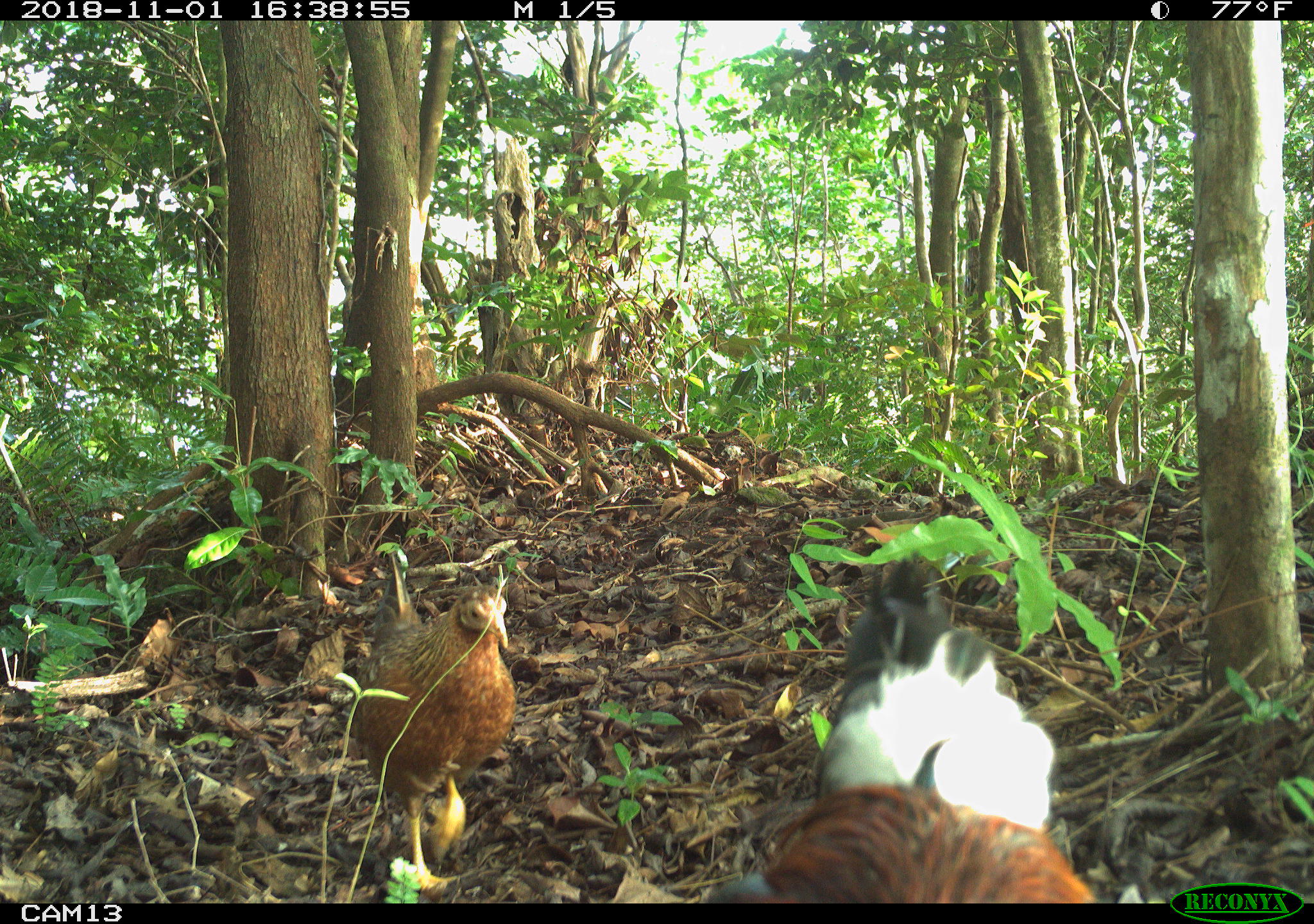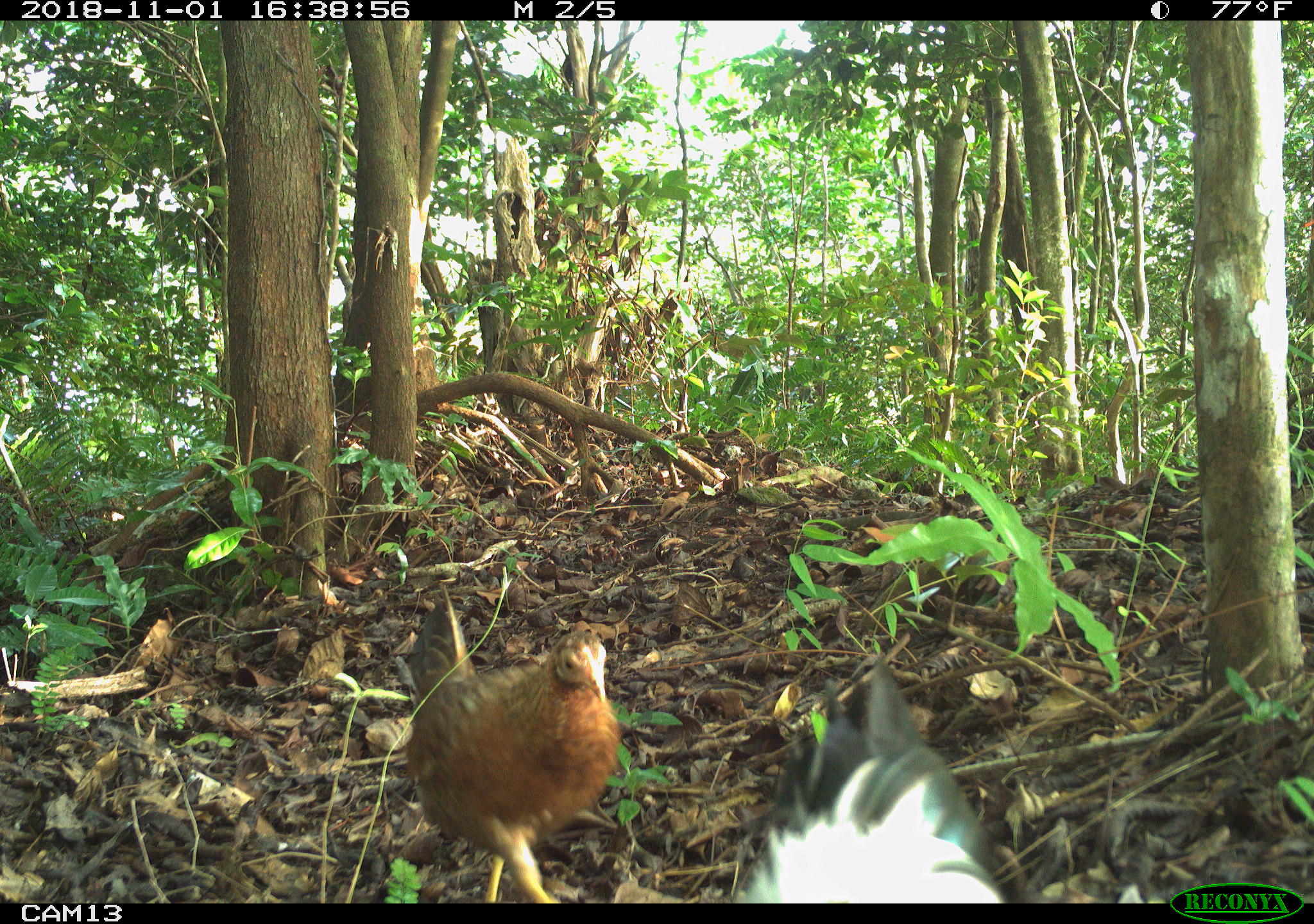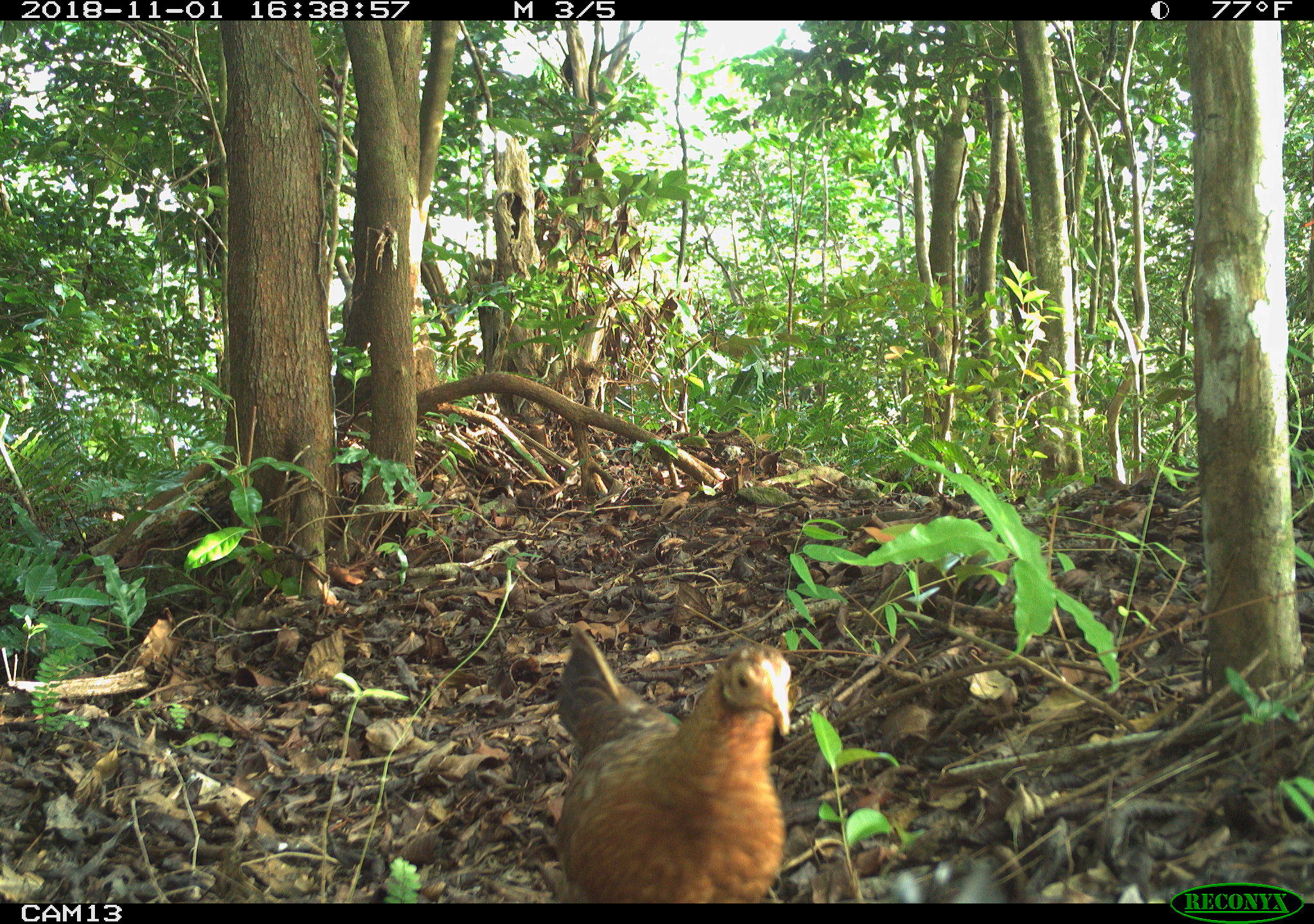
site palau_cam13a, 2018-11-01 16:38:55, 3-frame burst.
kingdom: Animalia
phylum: Chordata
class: Aves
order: Galliformes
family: Phasianidae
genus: Gallus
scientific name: Gallus gallus domesticus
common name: domestic chicken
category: chicken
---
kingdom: Animalia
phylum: Chordata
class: Aves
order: Galliformes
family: Phasianidae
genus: Gallus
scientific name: Gallus gallus domesticus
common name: rooster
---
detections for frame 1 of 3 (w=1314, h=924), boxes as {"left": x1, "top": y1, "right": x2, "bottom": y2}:
chicken: {"left": 348, "top": 561, "right": 510, "bottom": 898}
rooster: {"left": 698, "top": 554, "right": 1099, "bottom": 897}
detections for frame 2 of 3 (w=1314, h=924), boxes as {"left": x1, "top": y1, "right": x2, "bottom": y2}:
chicken: {"left": 397, "top": 594, "right": 622, "bottom": 900}
rooster: {"left": 735, "top": 656, "right": 1005, "bottom": 900}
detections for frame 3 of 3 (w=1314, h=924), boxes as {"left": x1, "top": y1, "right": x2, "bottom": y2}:
chicken: {"left": 546, "top": 615, "right": 815, "bottom": 902}